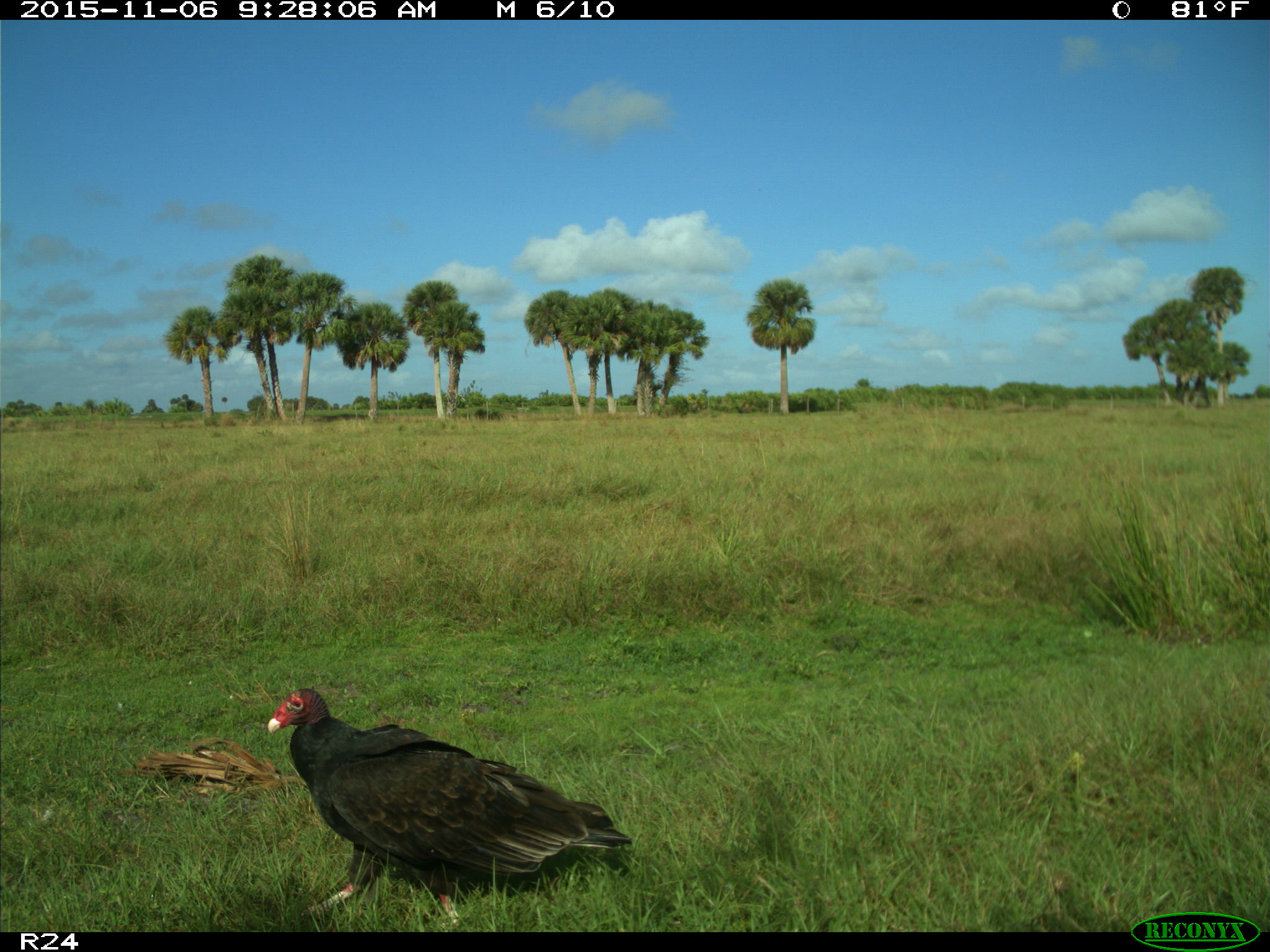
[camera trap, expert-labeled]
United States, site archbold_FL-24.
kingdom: Animalia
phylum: Chordata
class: Aves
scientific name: Aves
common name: birds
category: unidentified bird